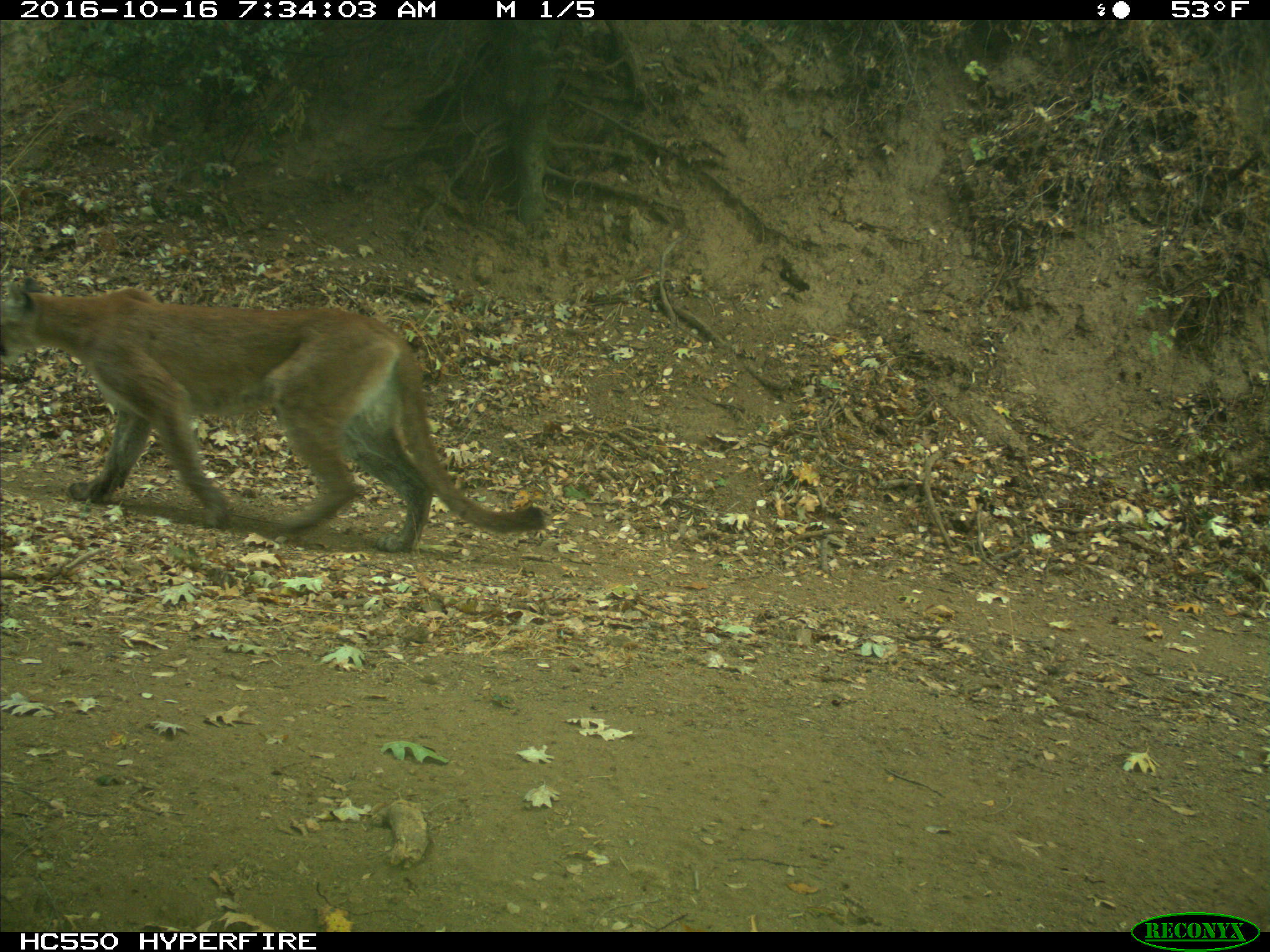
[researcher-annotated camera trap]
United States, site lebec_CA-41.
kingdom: Animalia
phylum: Chordata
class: Mammalia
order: Carnivora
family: Felidae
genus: Puma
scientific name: Puma concolor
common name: mountain lion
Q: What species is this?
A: Puma concolor (mountain lion).